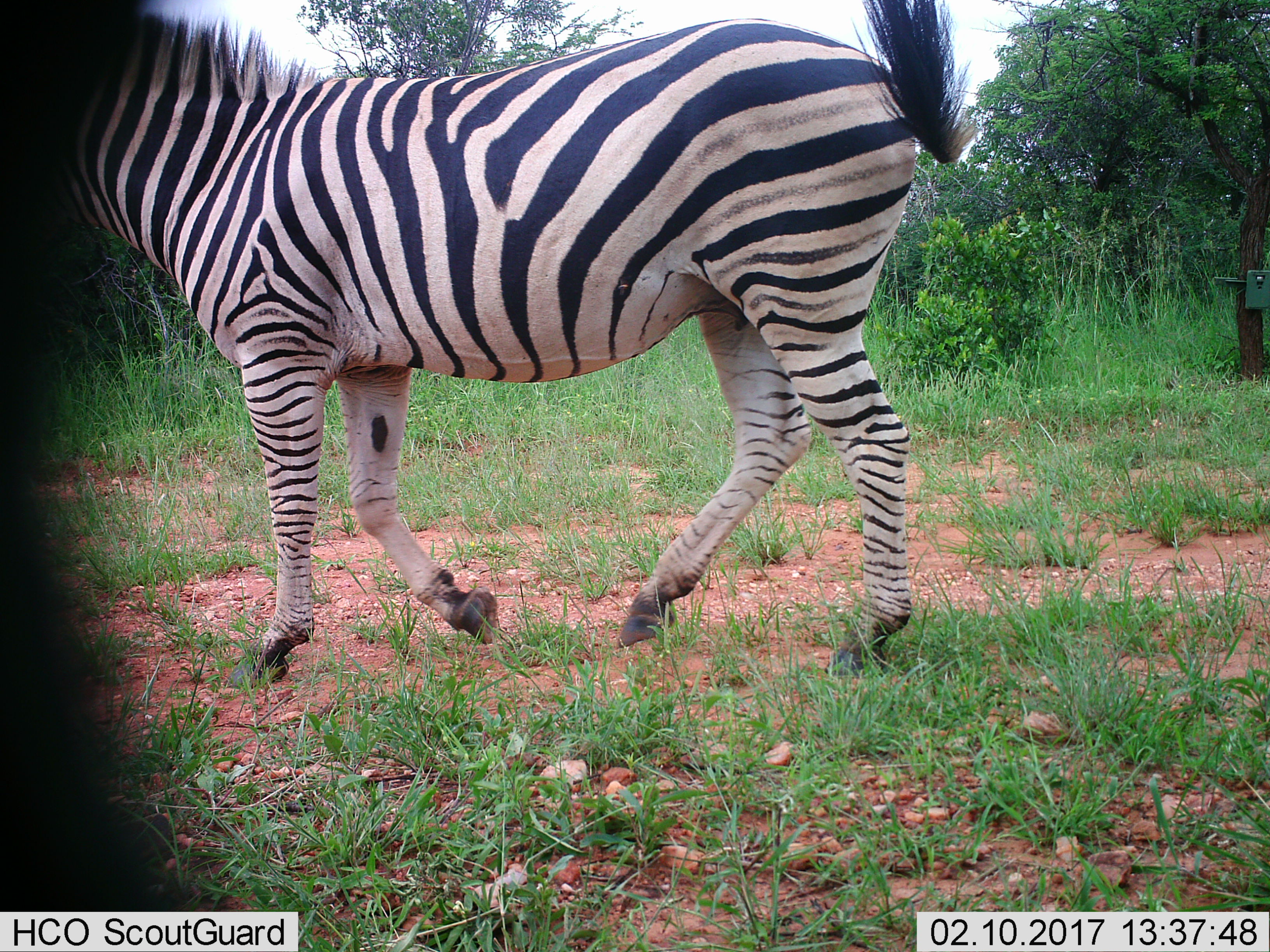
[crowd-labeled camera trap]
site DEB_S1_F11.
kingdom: Animalia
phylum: Chordata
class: Mammalia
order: Perissodactyla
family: Equidae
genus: Equus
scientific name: Equus quagga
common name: plains zebra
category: zebraplains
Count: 1.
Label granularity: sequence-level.